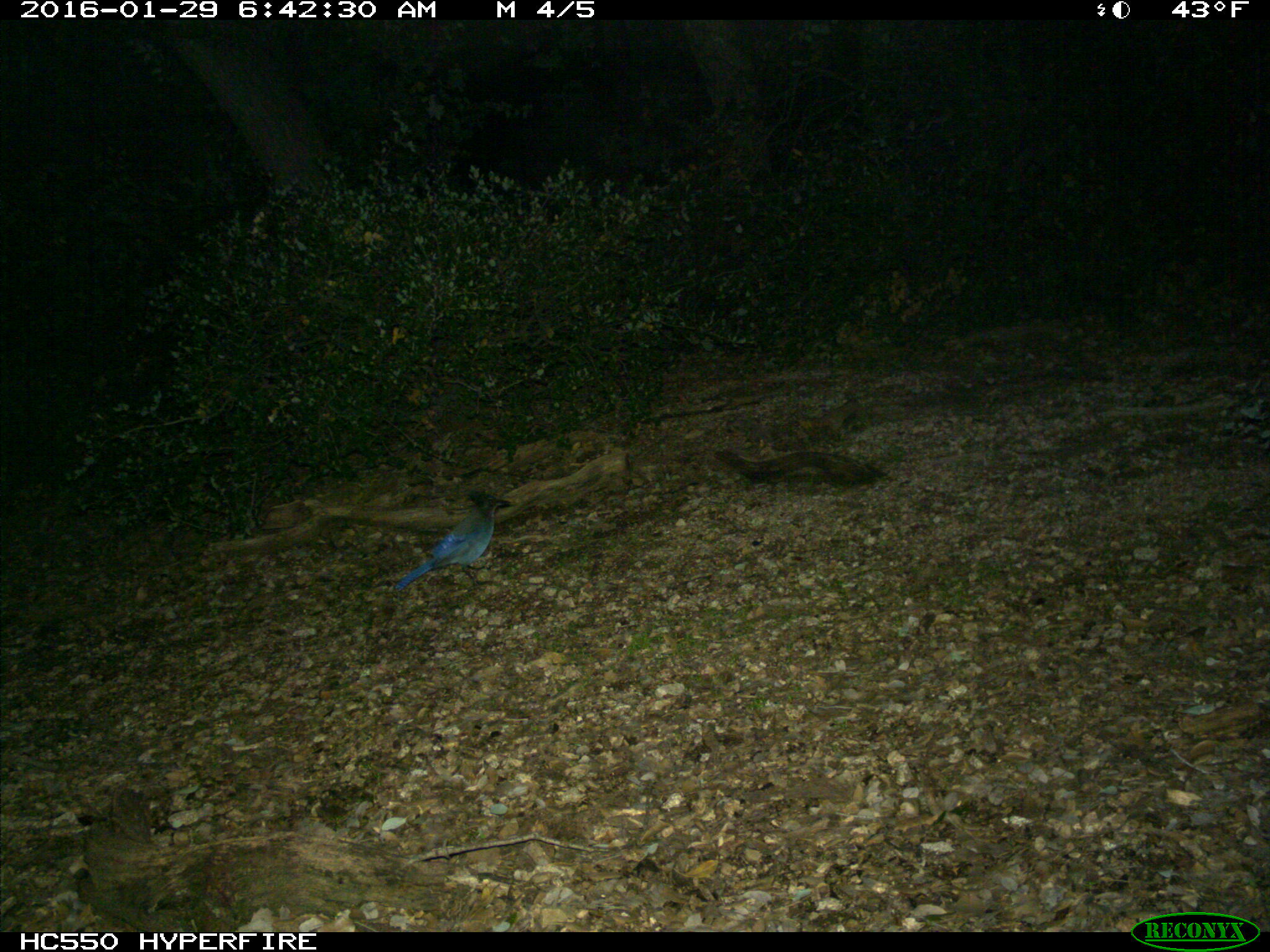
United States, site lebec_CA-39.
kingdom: Animalia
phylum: Chordata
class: Aves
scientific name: Aves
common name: birds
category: unidentified bird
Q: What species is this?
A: Unidentified bird (birds) (Aves).